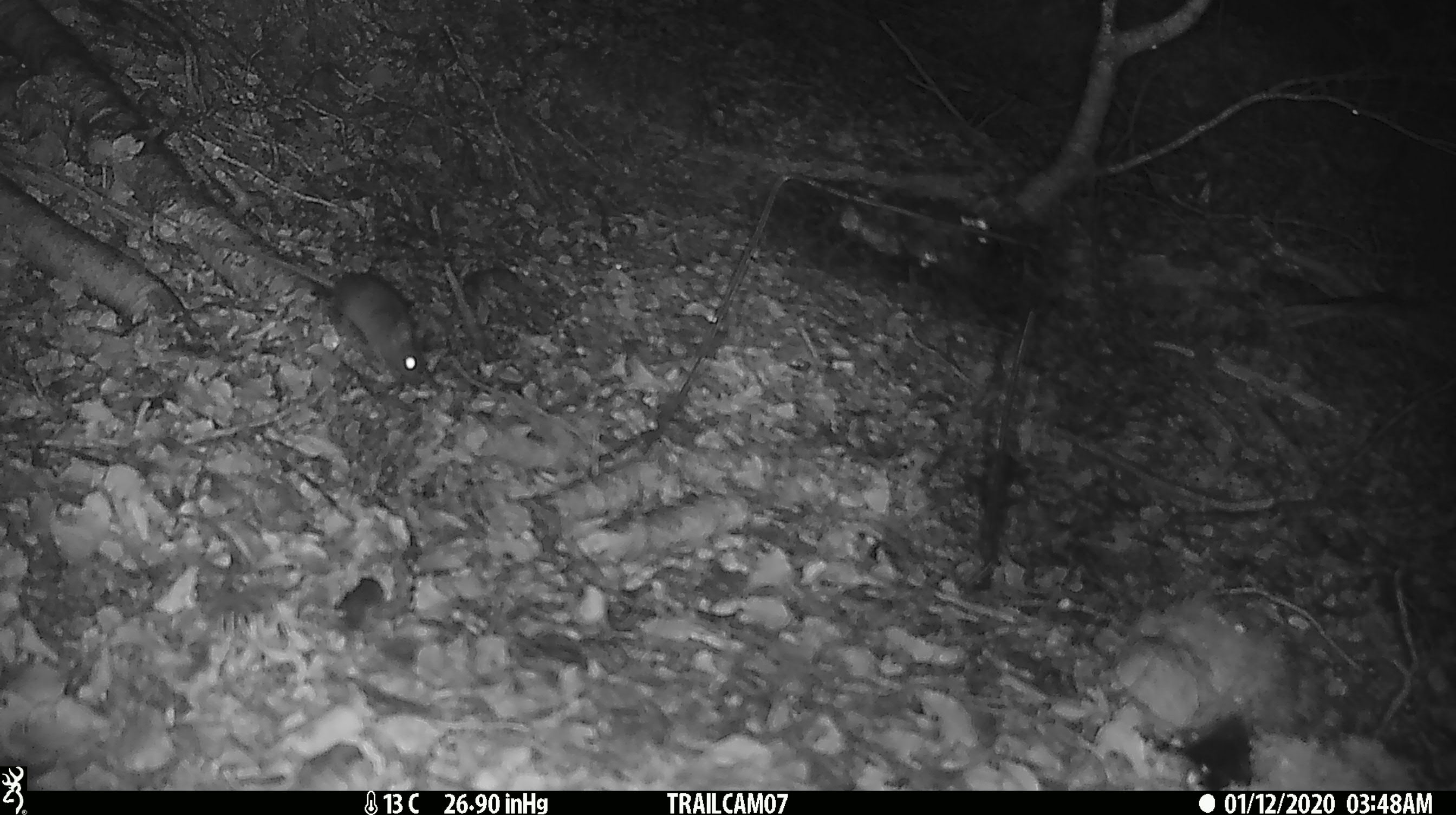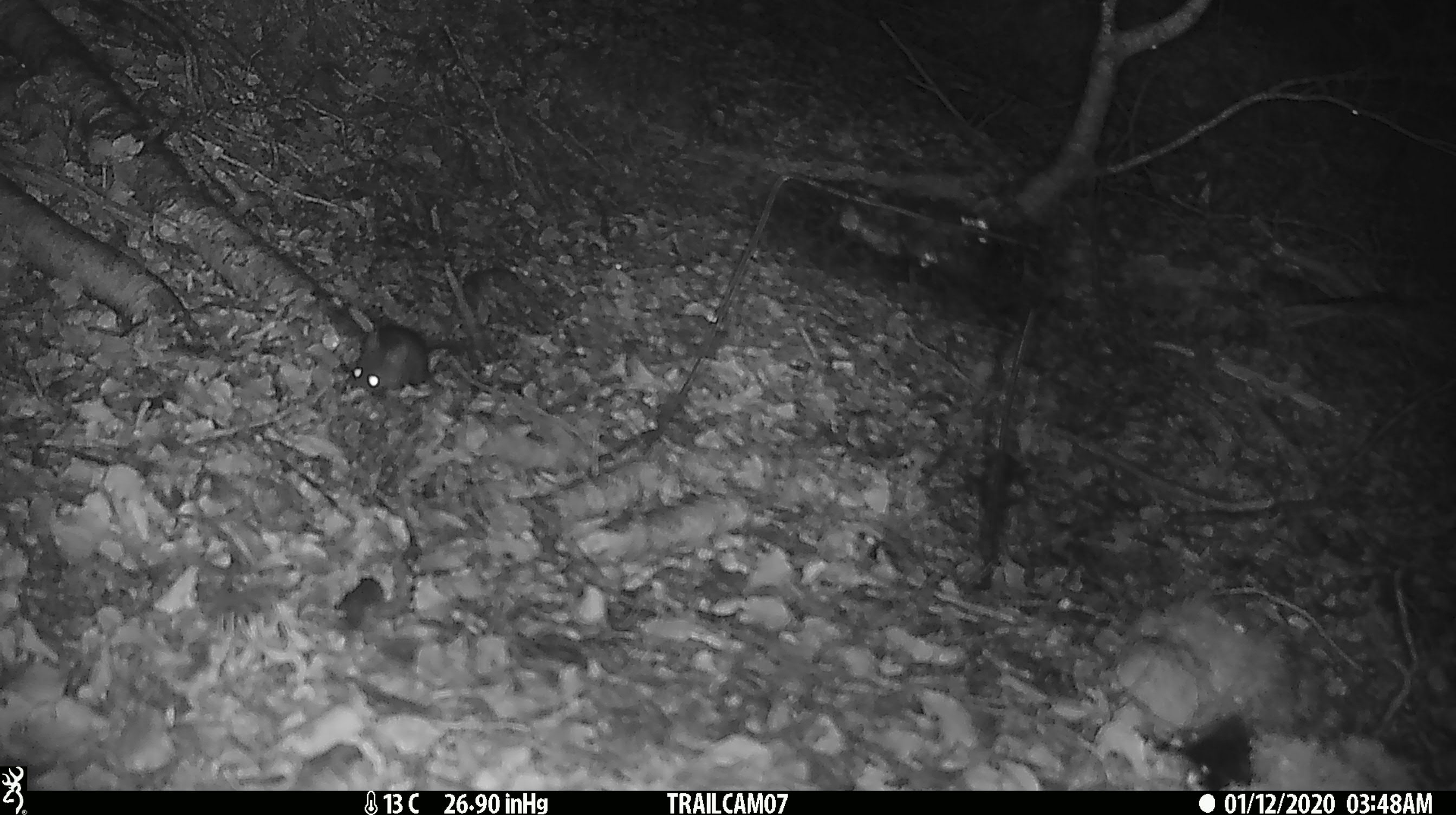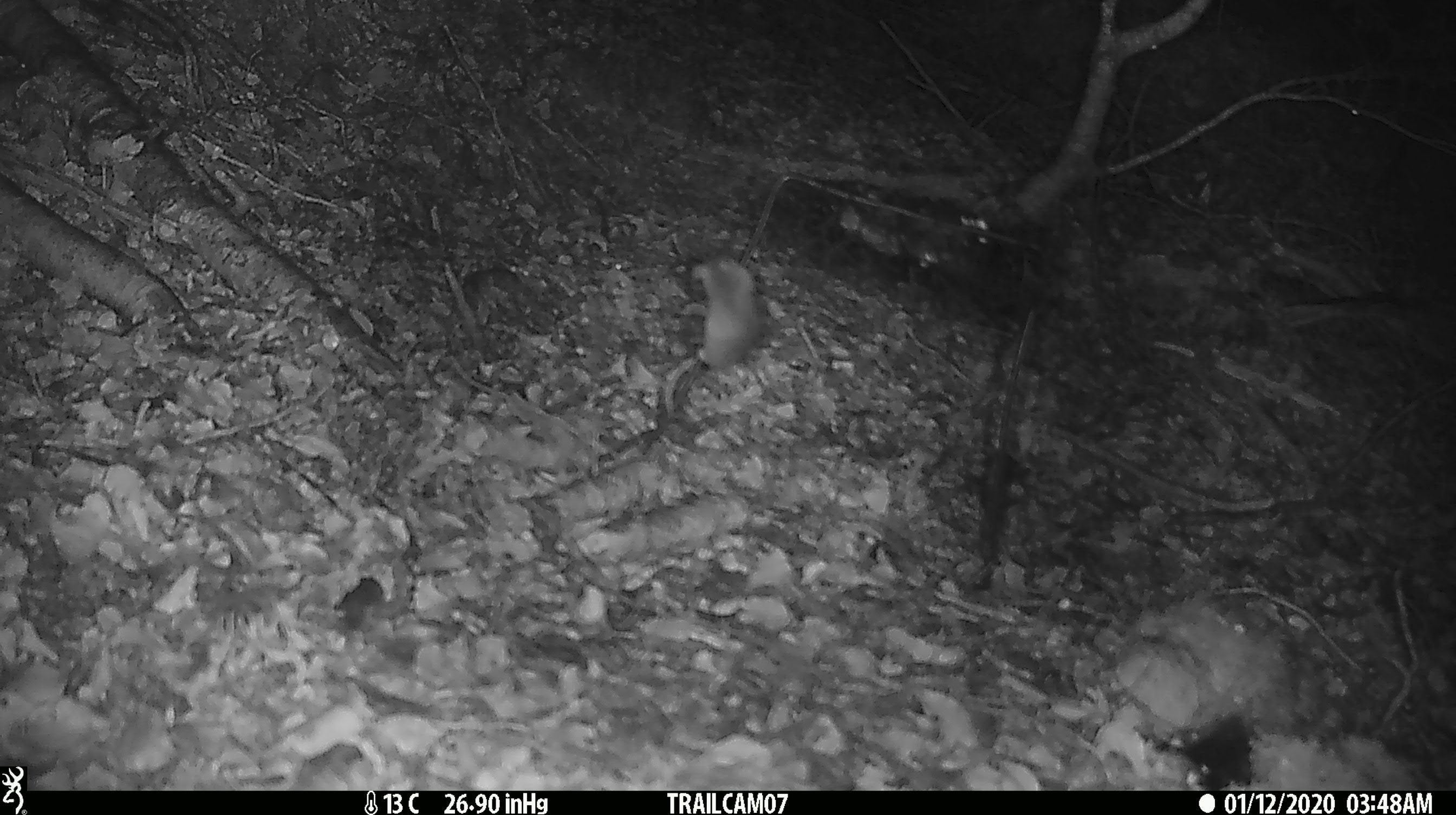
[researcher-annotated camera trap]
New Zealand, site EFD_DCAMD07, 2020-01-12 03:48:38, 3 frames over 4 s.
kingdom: Animalia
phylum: Chordata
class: Mammalia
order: Rodentia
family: Muridae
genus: Mus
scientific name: Mus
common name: mouse